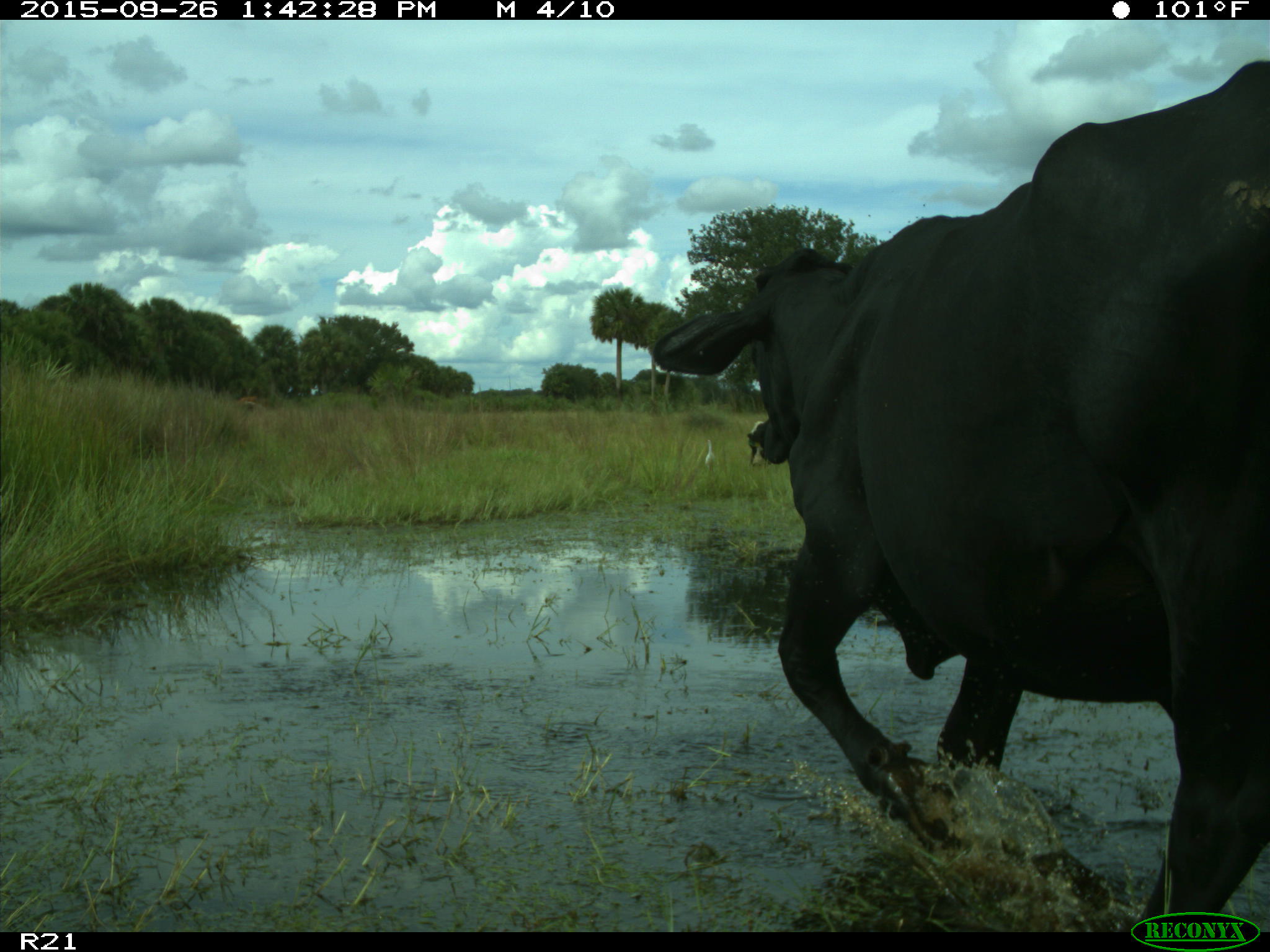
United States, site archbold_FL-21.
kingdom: Animalia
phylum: Chordata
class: Mammalia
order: Artiodactyla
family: Bovidae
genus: Bos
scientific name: Bos taurus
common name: domestic cow